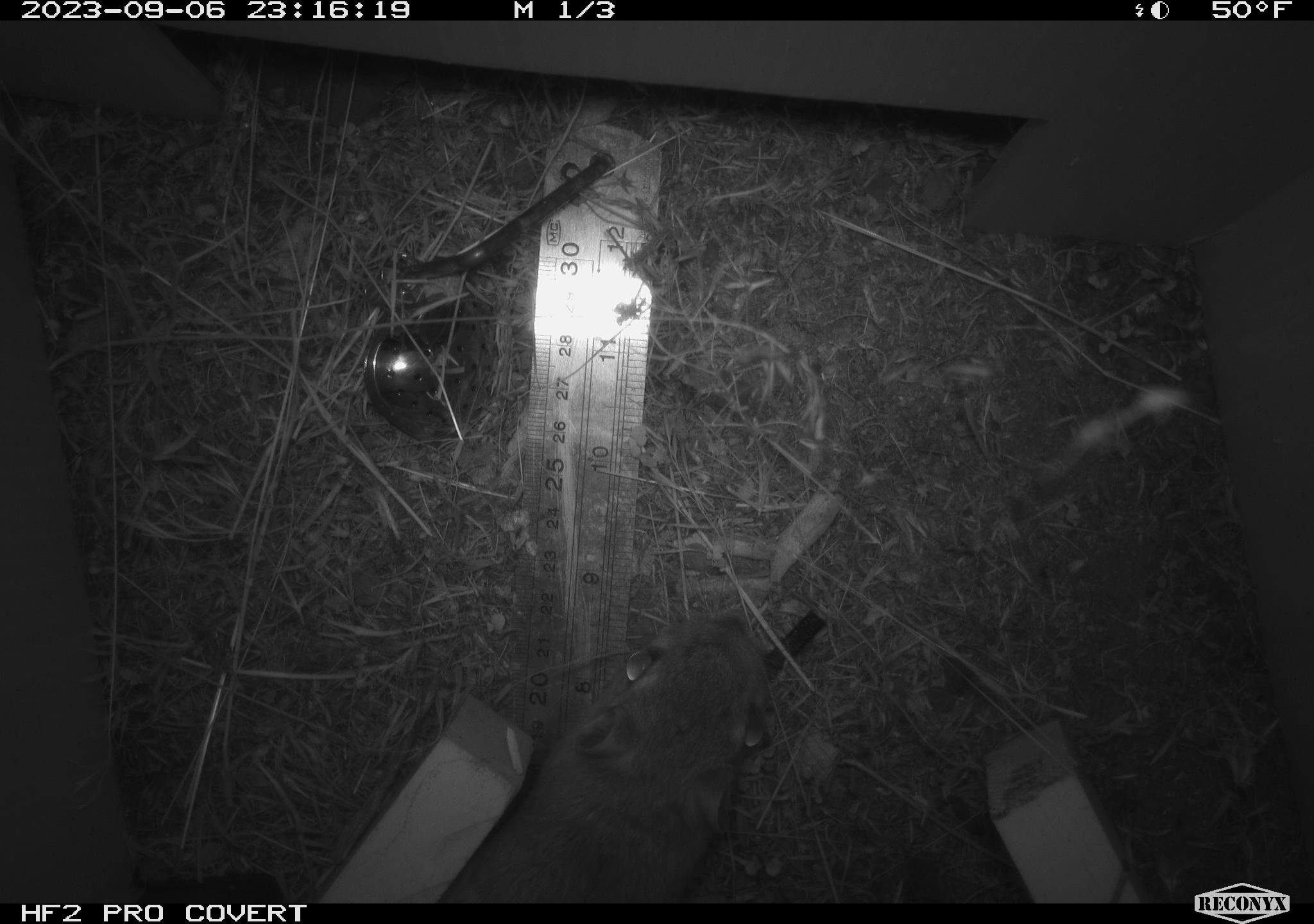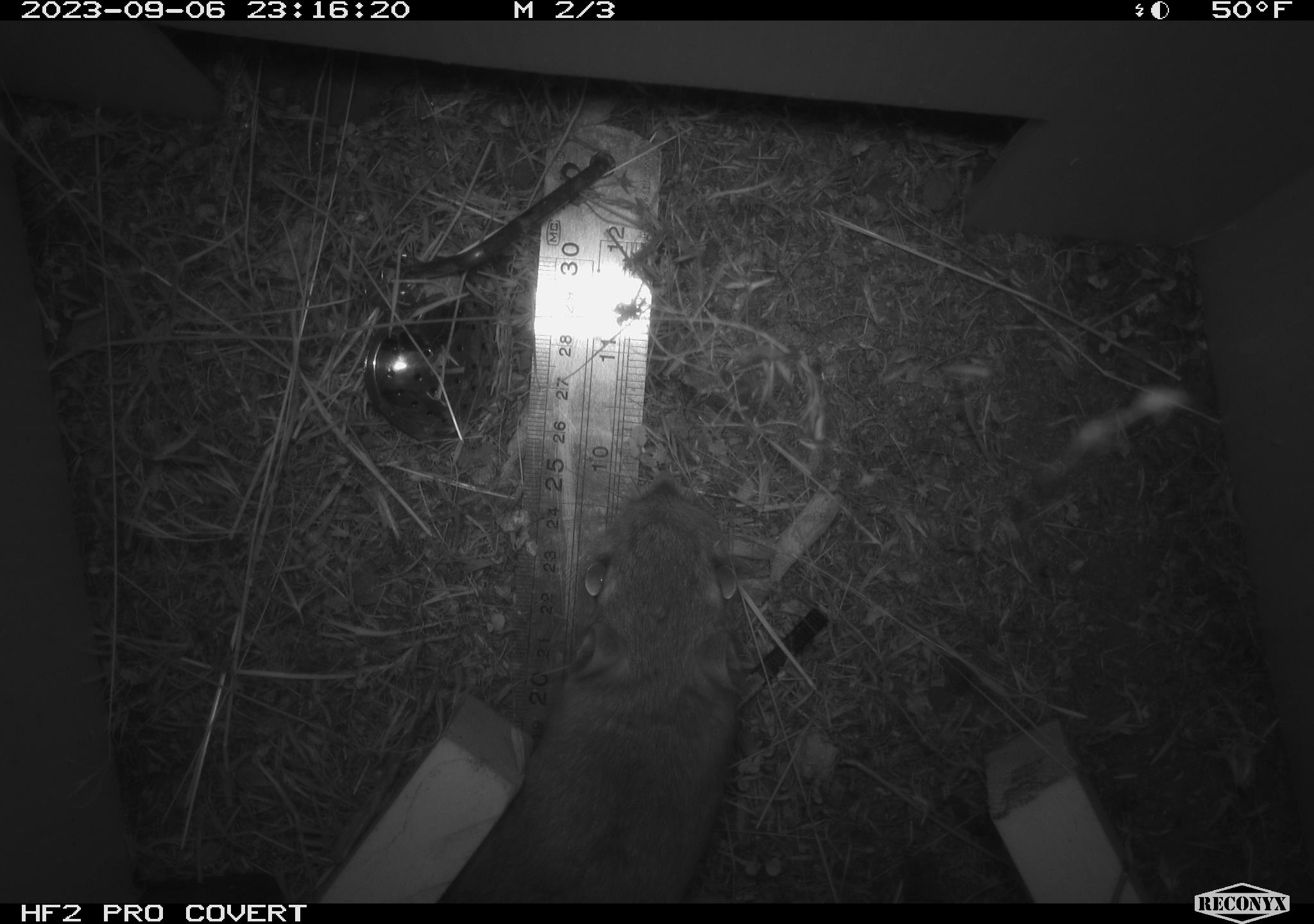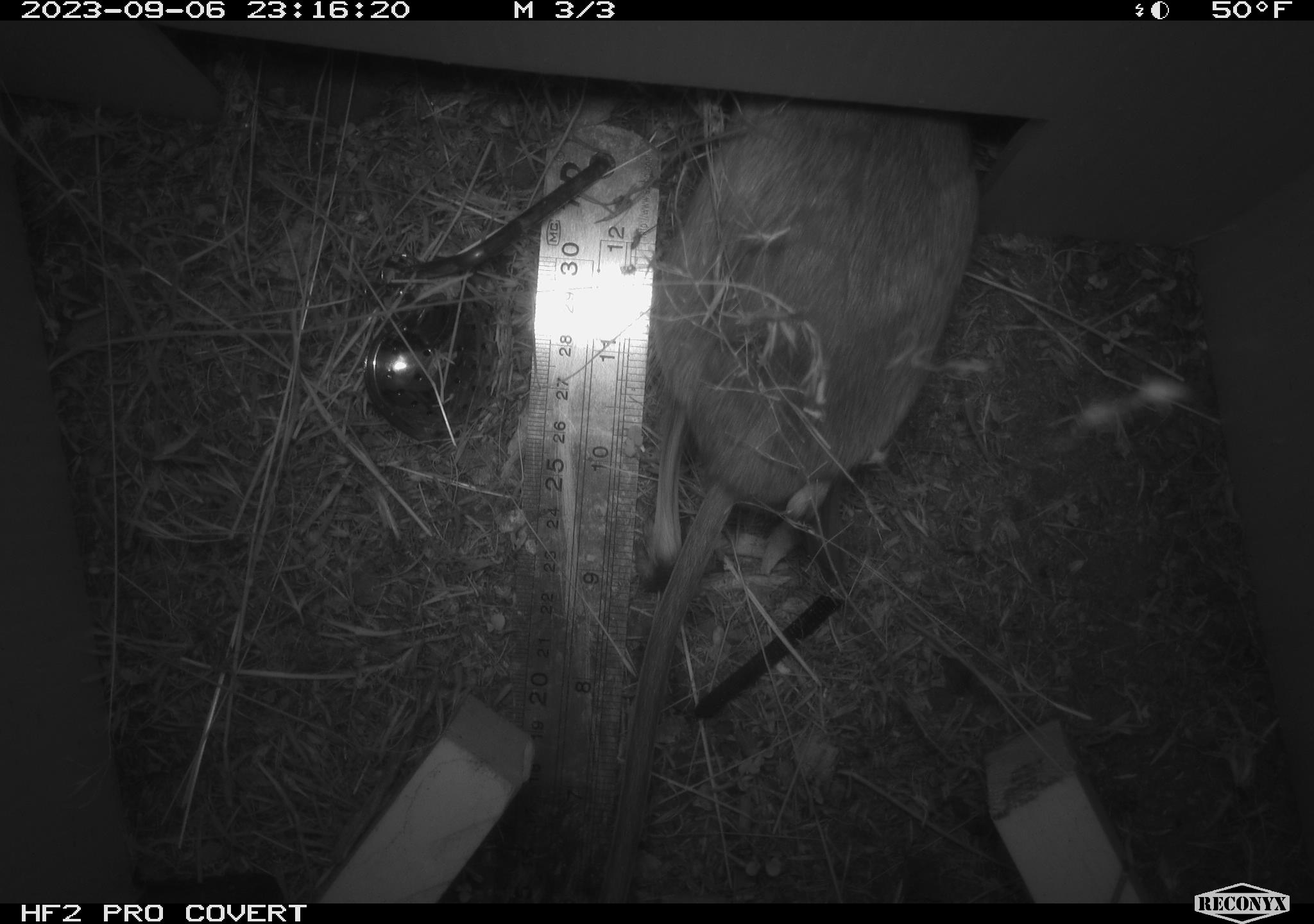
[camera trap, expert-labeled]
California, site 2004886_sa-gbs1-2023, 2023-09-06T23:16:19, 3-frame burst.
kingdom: Animalia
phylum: Chordata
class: Mammalia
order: Rodentia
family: Heteromyidae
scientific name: Heteromyidae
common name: kangaroo rats and pocket mice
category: heteromyidae family